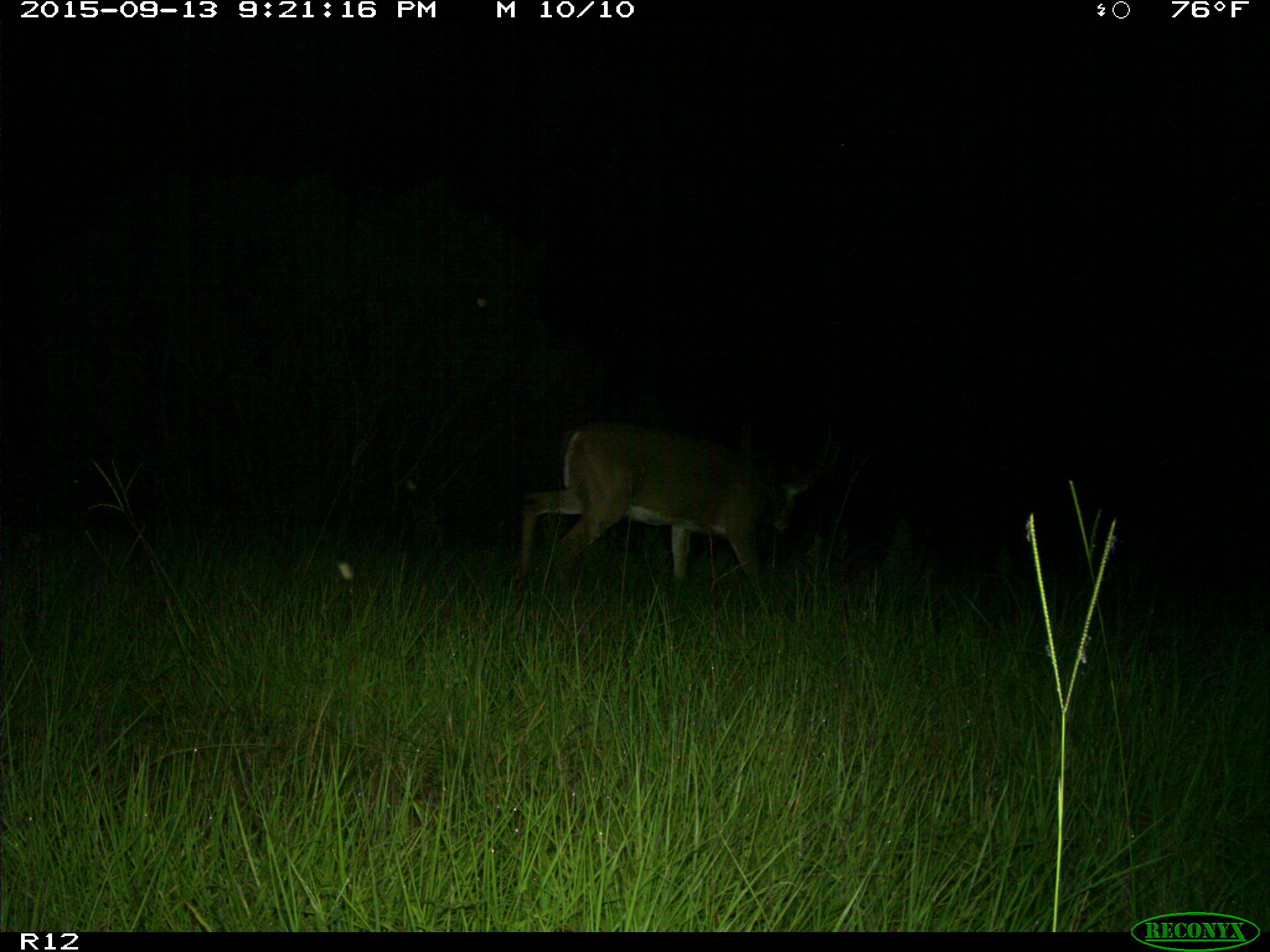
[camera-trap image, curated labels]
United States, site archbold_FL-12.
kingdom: Animalia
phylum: Chordata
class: Mammalia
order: Artiodactyla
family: Cervidae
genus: Odocoileus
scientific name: Odocoileus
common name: deer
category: unidentified deer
Unidentified deer (deer) (Odocoileus).